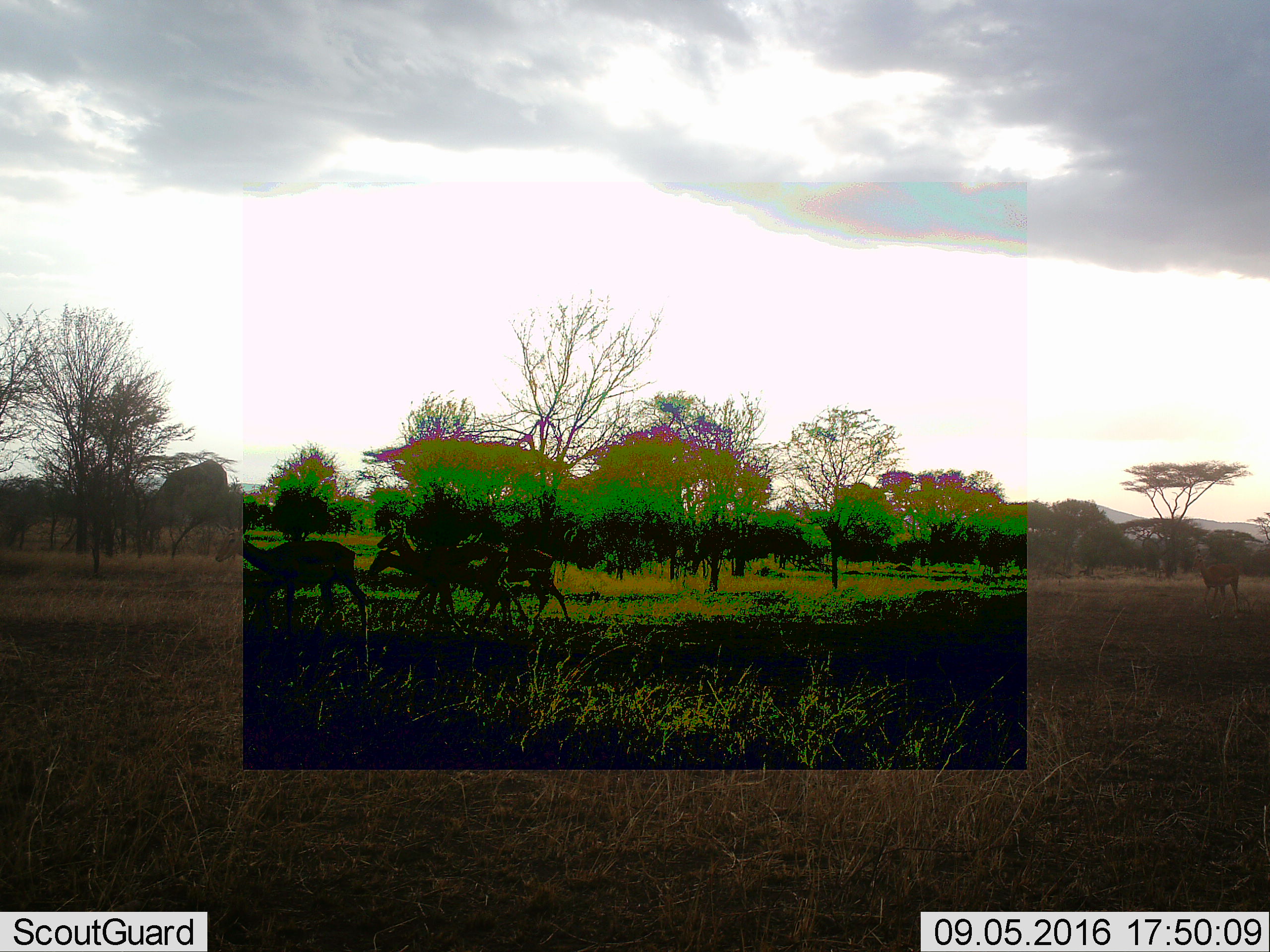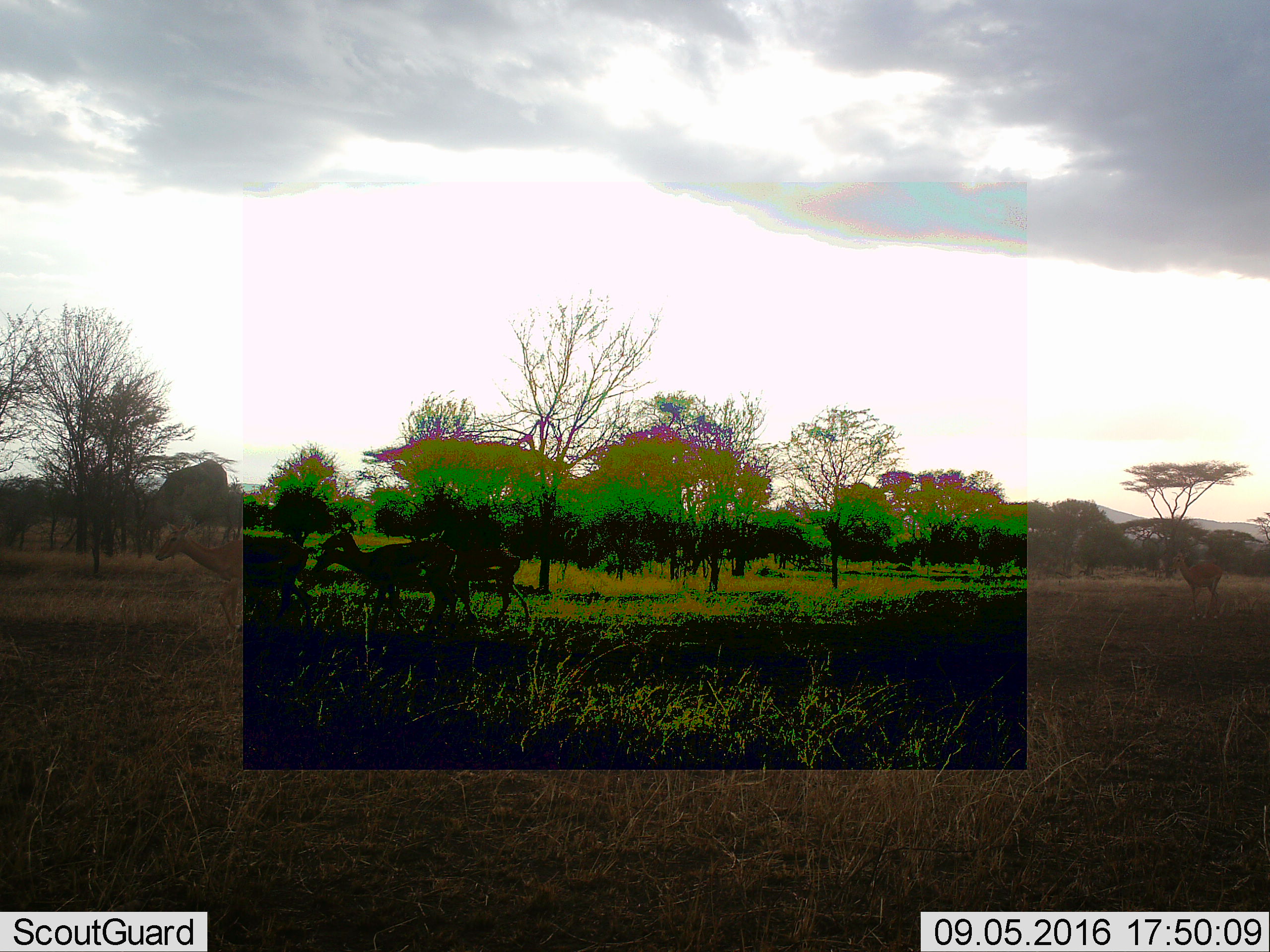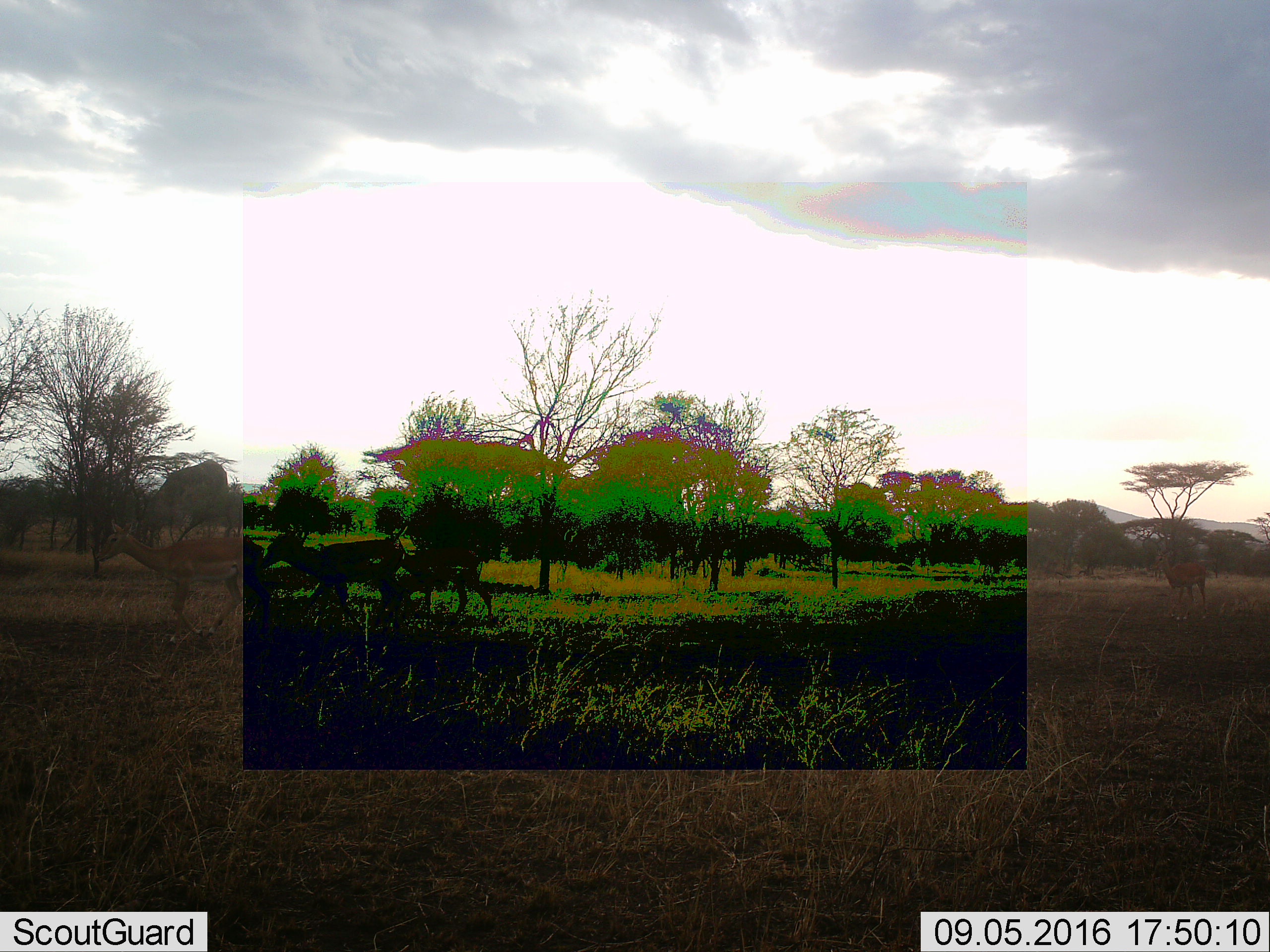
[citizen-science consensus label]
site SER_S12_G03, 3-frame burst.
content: unidentified animal